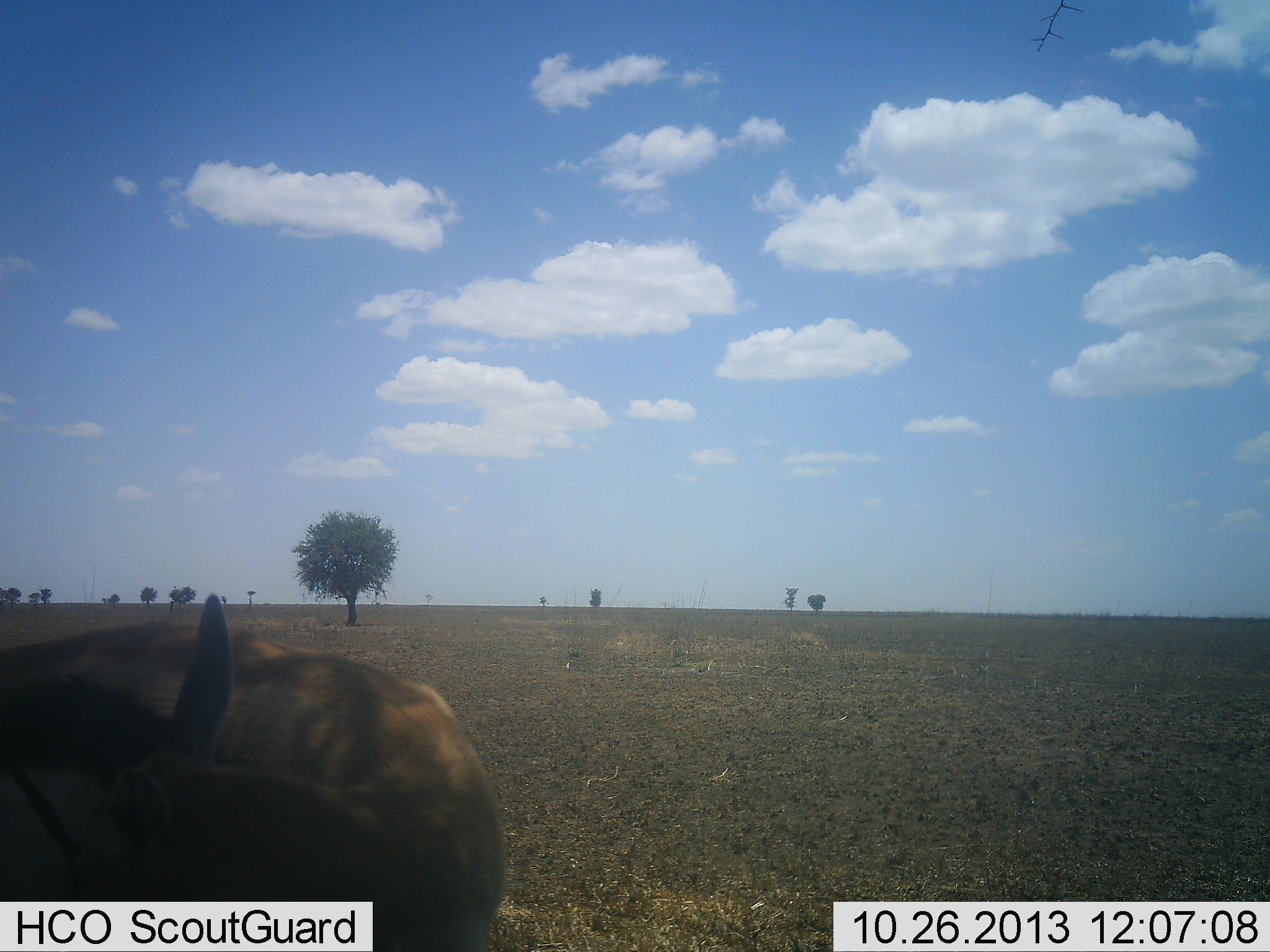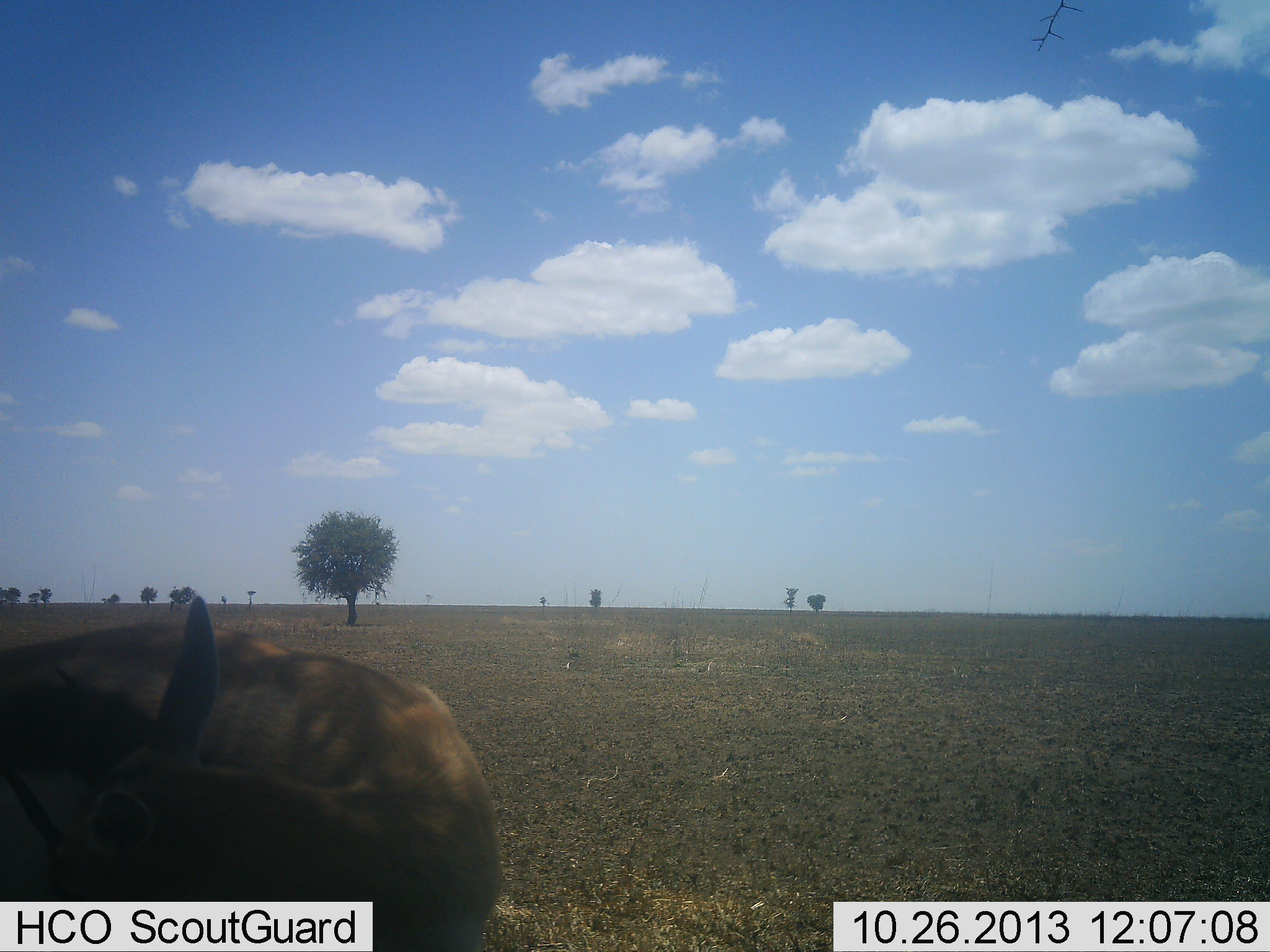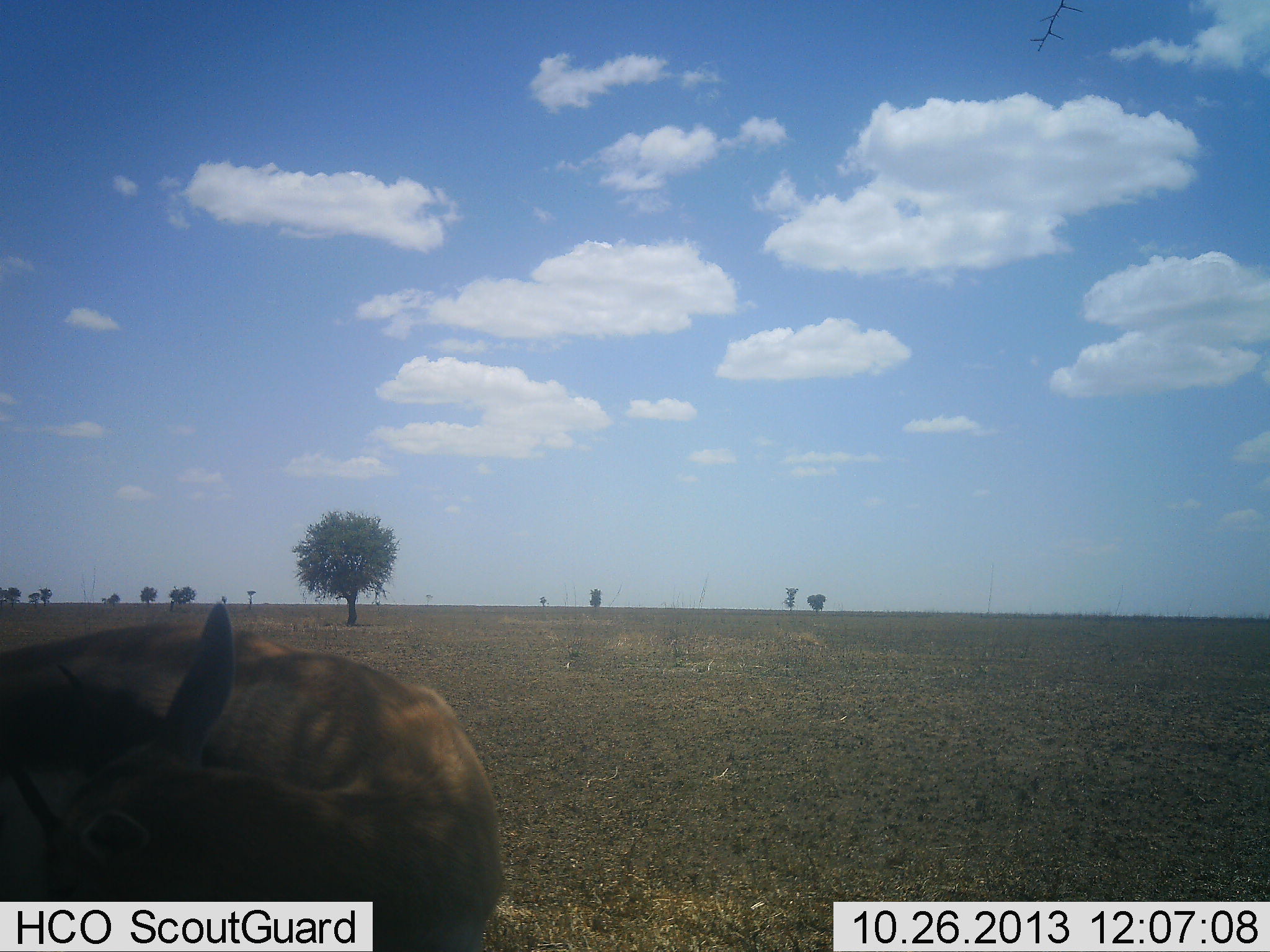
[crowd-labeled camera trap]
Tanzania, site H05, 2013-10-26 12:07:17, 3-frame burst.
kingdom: Animalia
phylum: Chordata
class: Mammalia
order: Artiodactyla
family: Bovidae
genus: Eudorcas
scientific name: Eudorcas thomsonii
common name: thomson's gazelle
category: gazellethomsons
Gazellethomsons (thomson's gazelle) (Eudorcas thomsonii), count 1. Behavior (volunteer vote fractions): standing 90%, resting 0%, moving 10%, interacting 0%. Young present (vote fraction): 0%. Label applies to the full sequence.